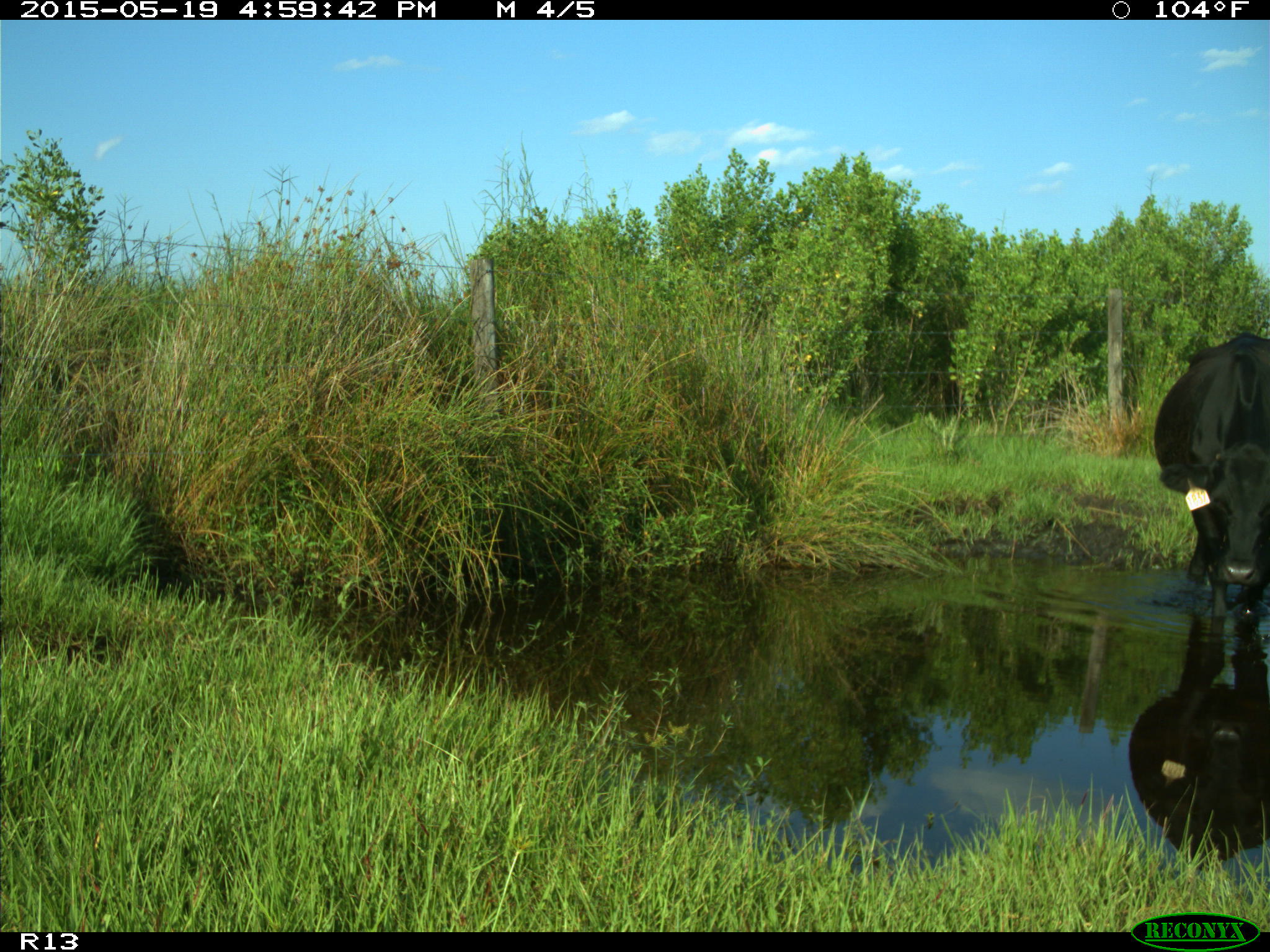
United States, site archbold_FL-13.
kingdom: Animalia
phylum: Chordata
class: Mammalia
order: Artiodactyla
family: Bovidae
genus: Bos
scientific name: Bos taurus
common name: domestic cow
Bos taurus (domestic cow).